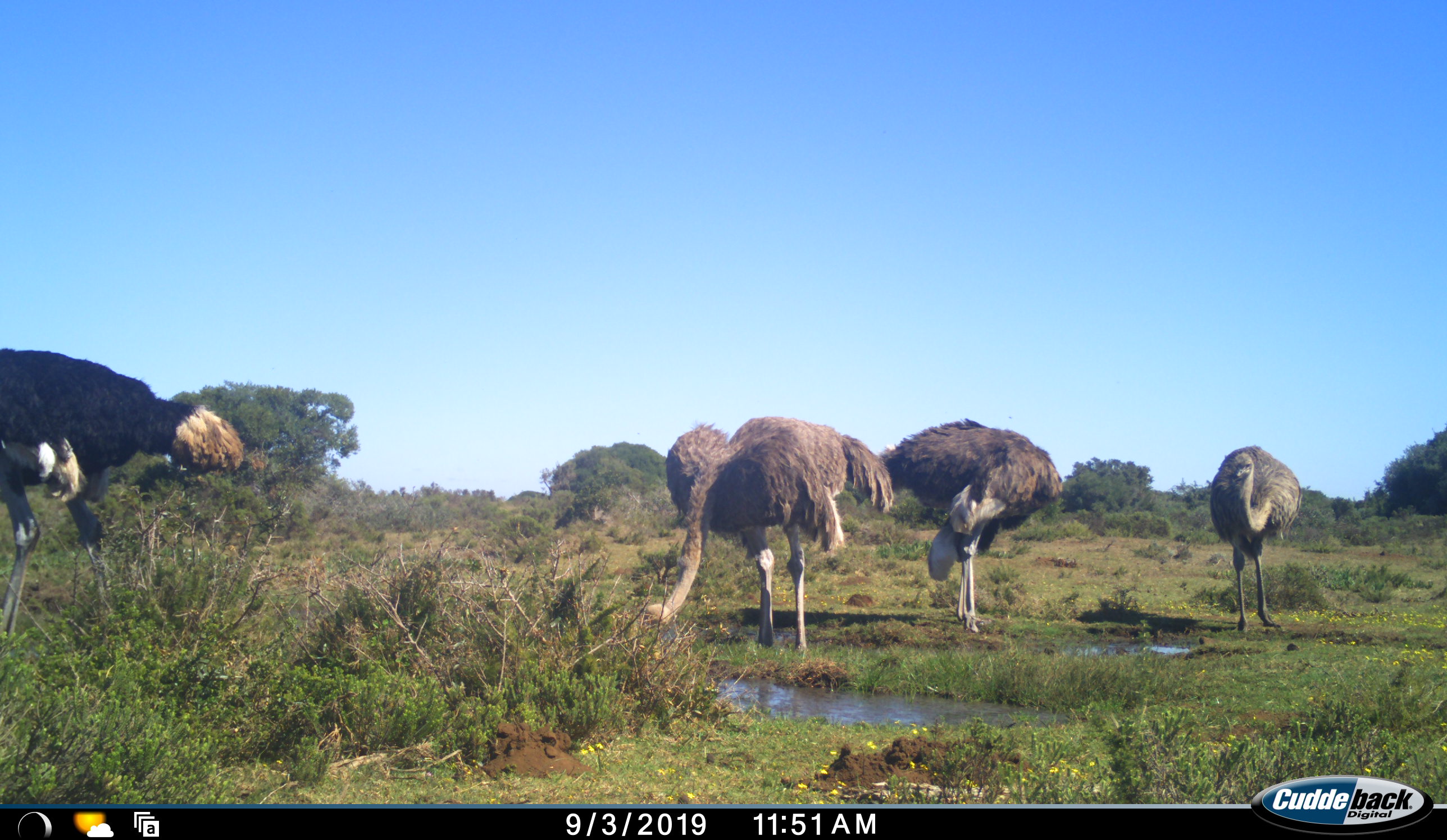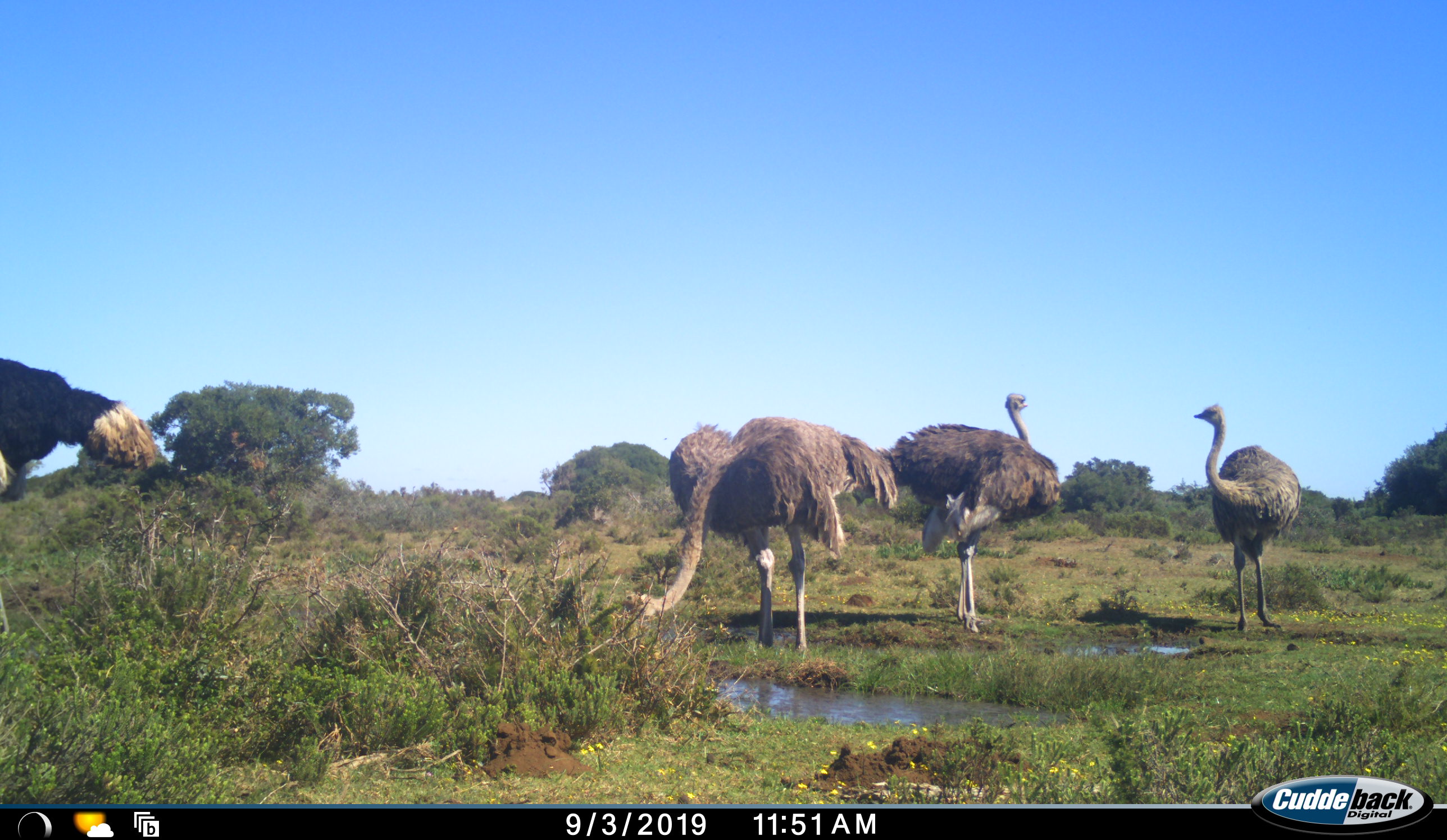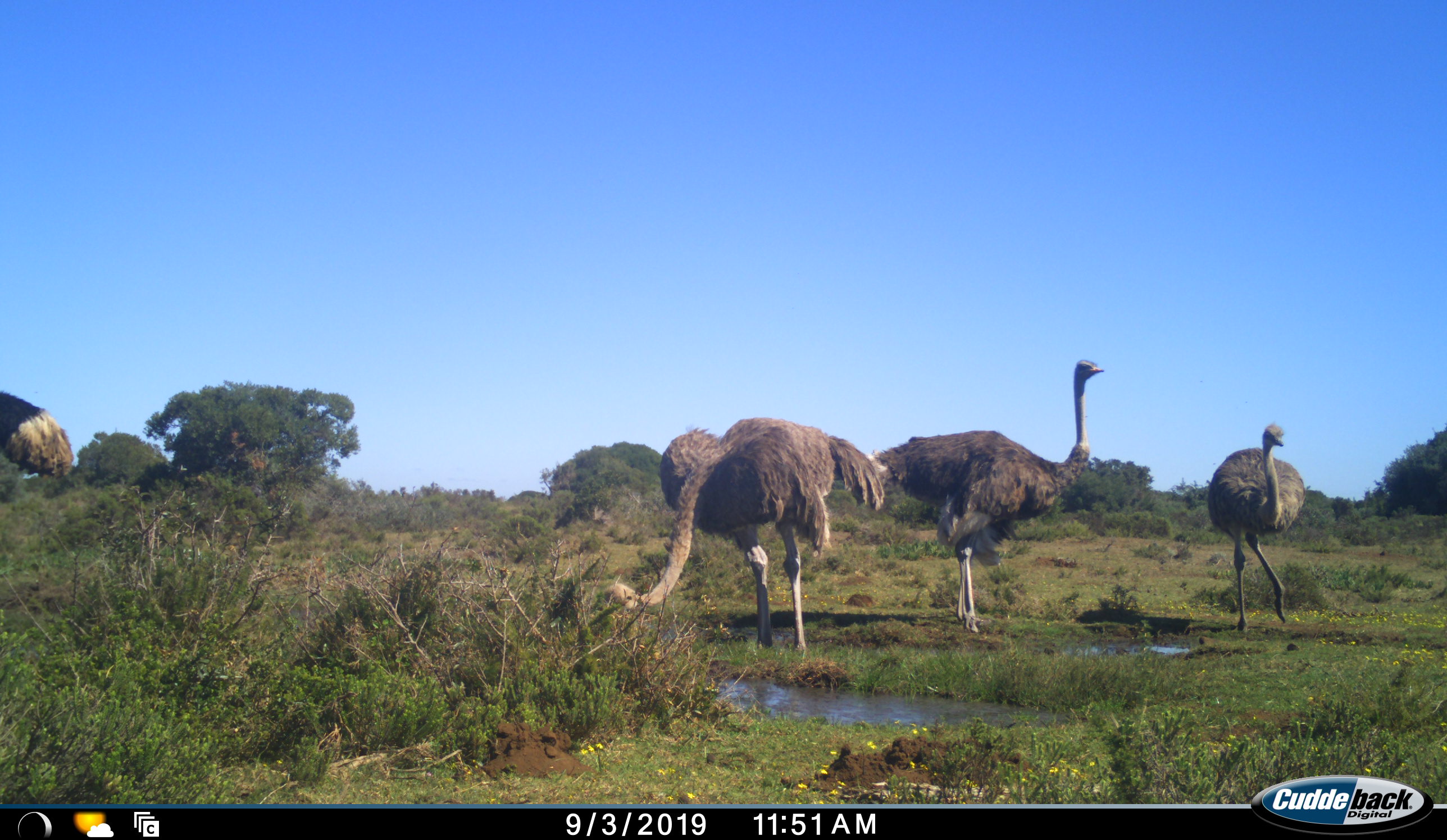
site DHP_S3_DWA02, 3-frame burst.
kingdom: Animalia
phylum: Chordata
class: Aves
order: Struthioniformes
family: Struthionidae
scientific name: Struthionidae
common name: ostrich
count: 4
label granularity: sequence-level